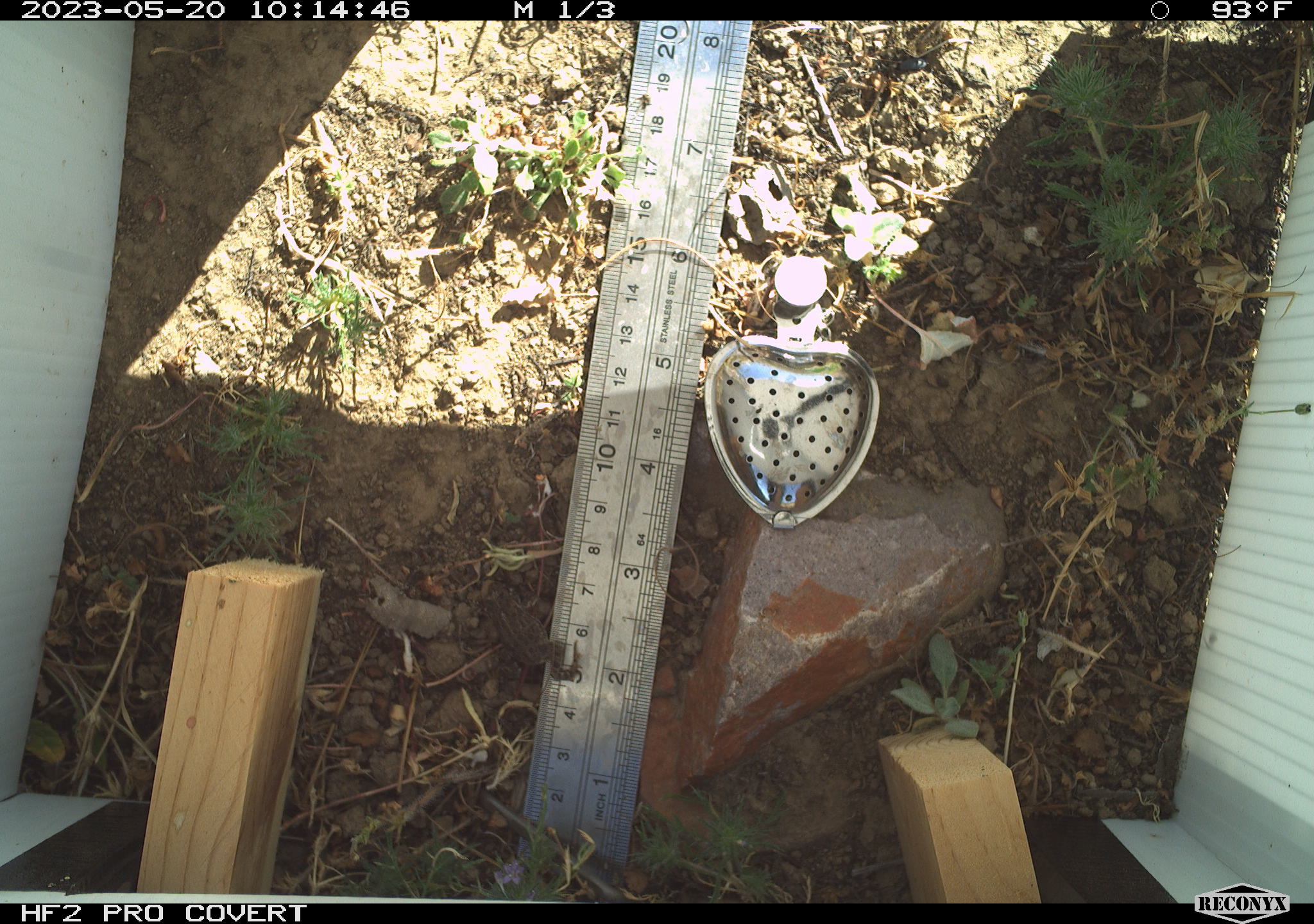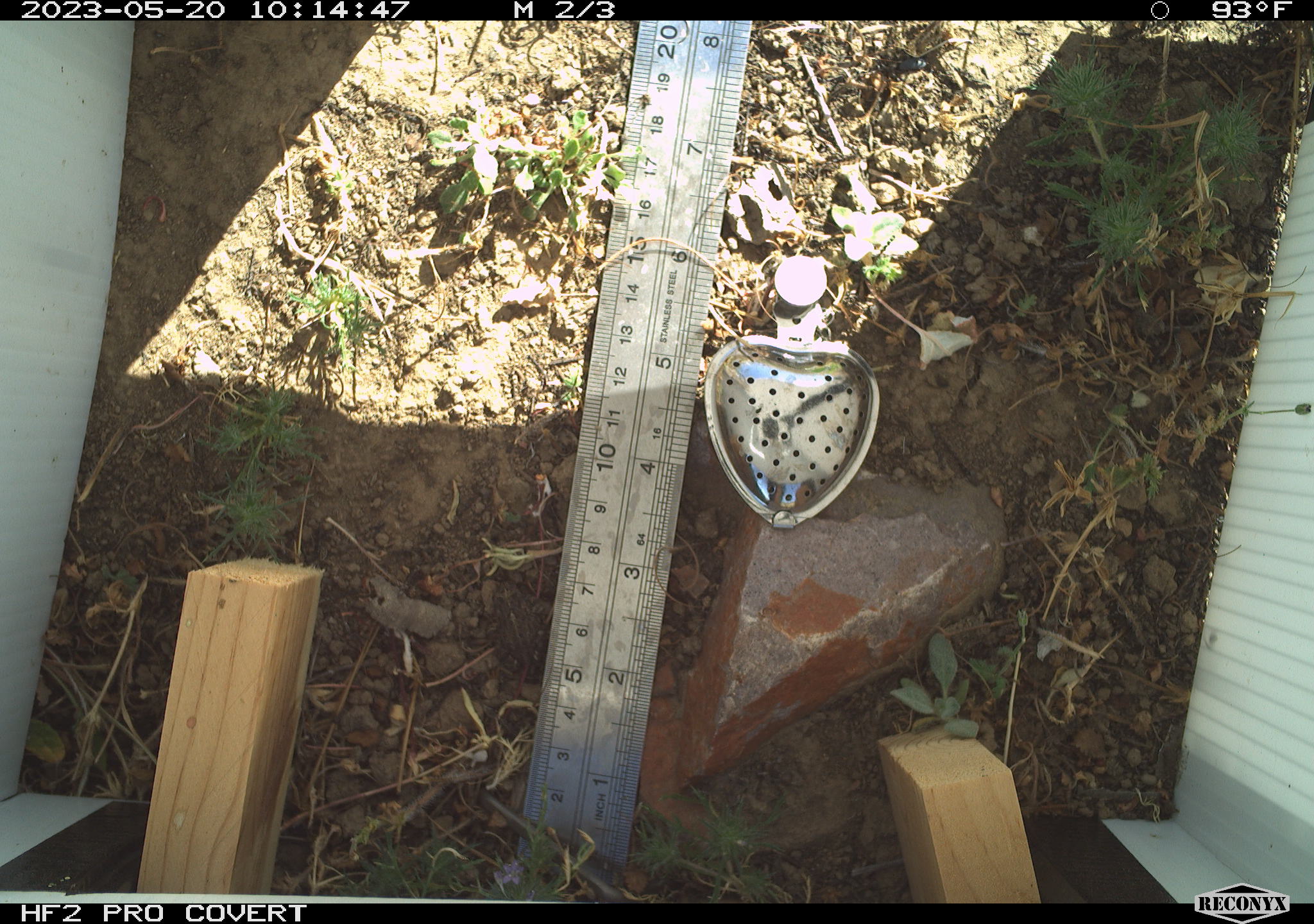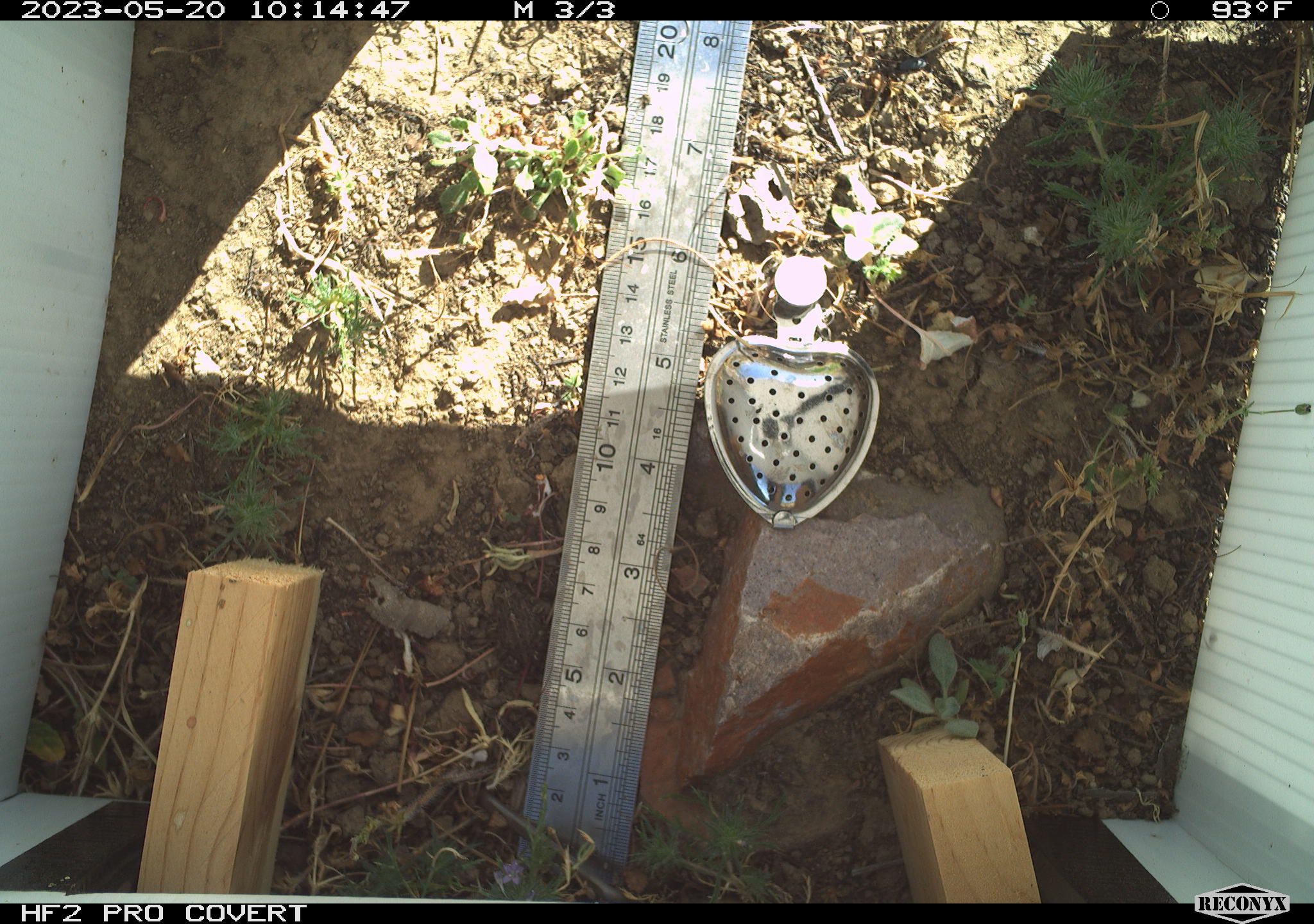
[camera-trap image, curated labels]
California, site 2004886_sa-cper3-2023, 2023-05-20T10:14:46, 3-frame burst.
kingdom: Animalia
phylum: Chordata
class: Amphibia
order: Anura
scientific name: Anura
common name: frogs